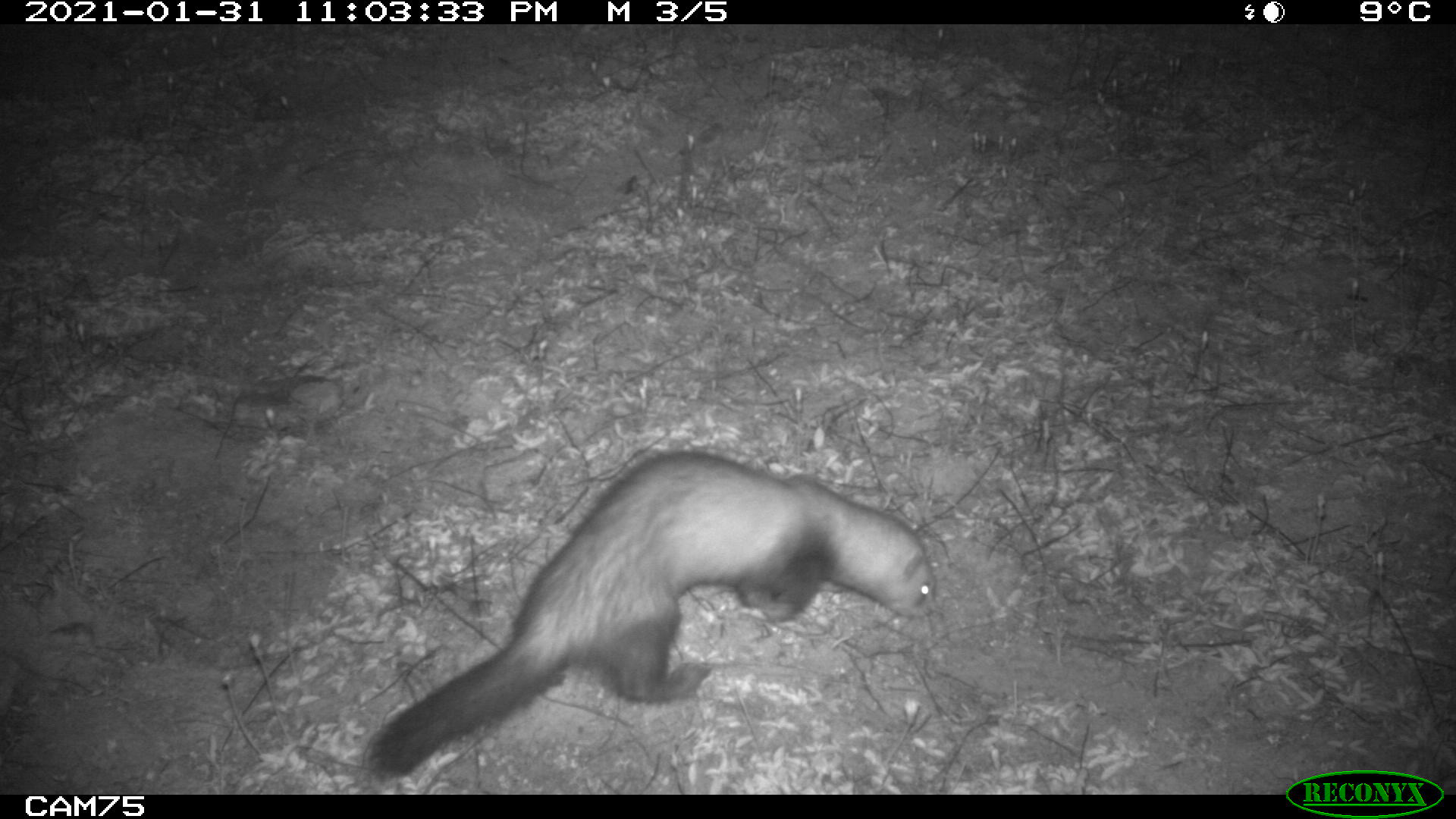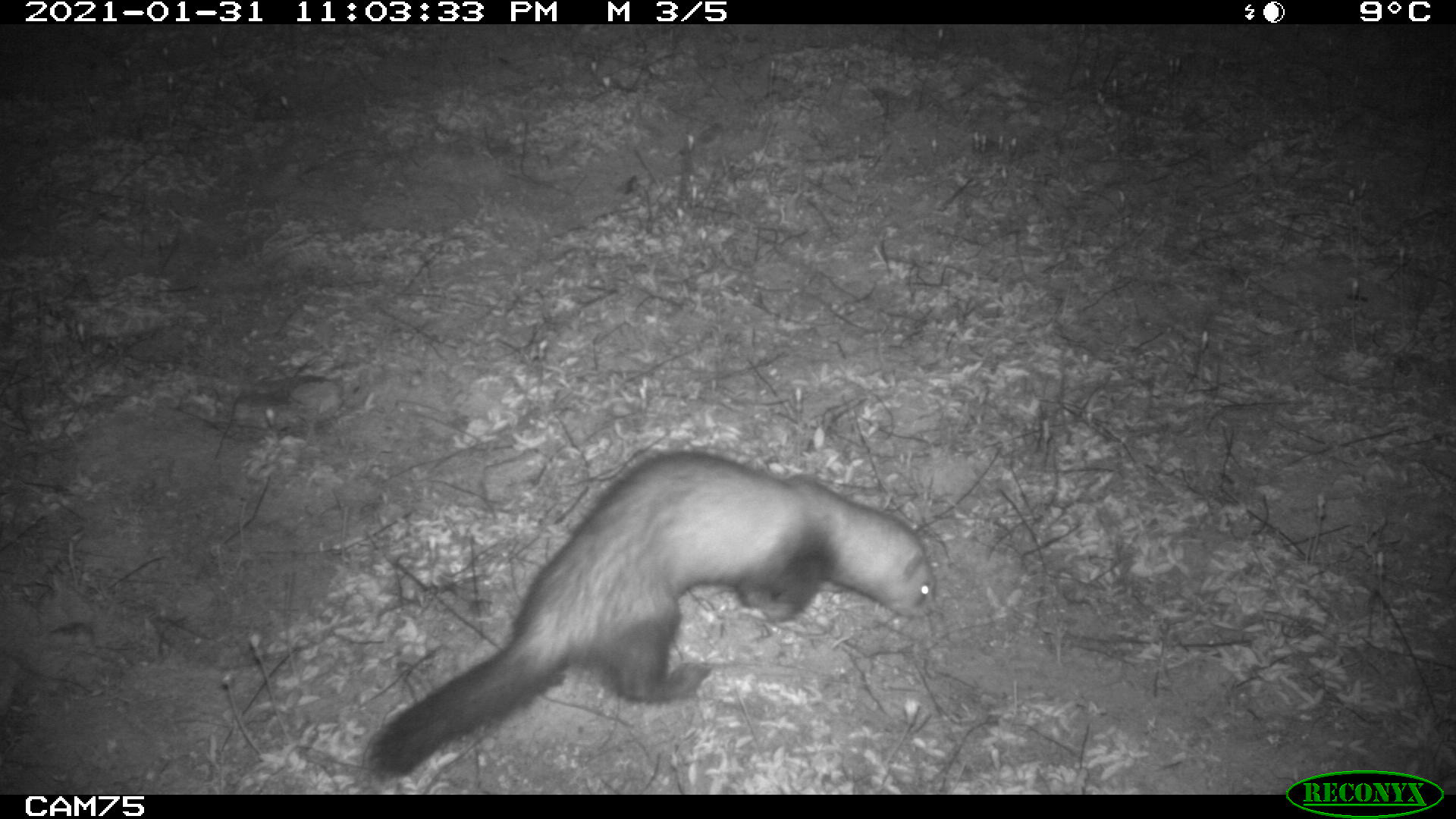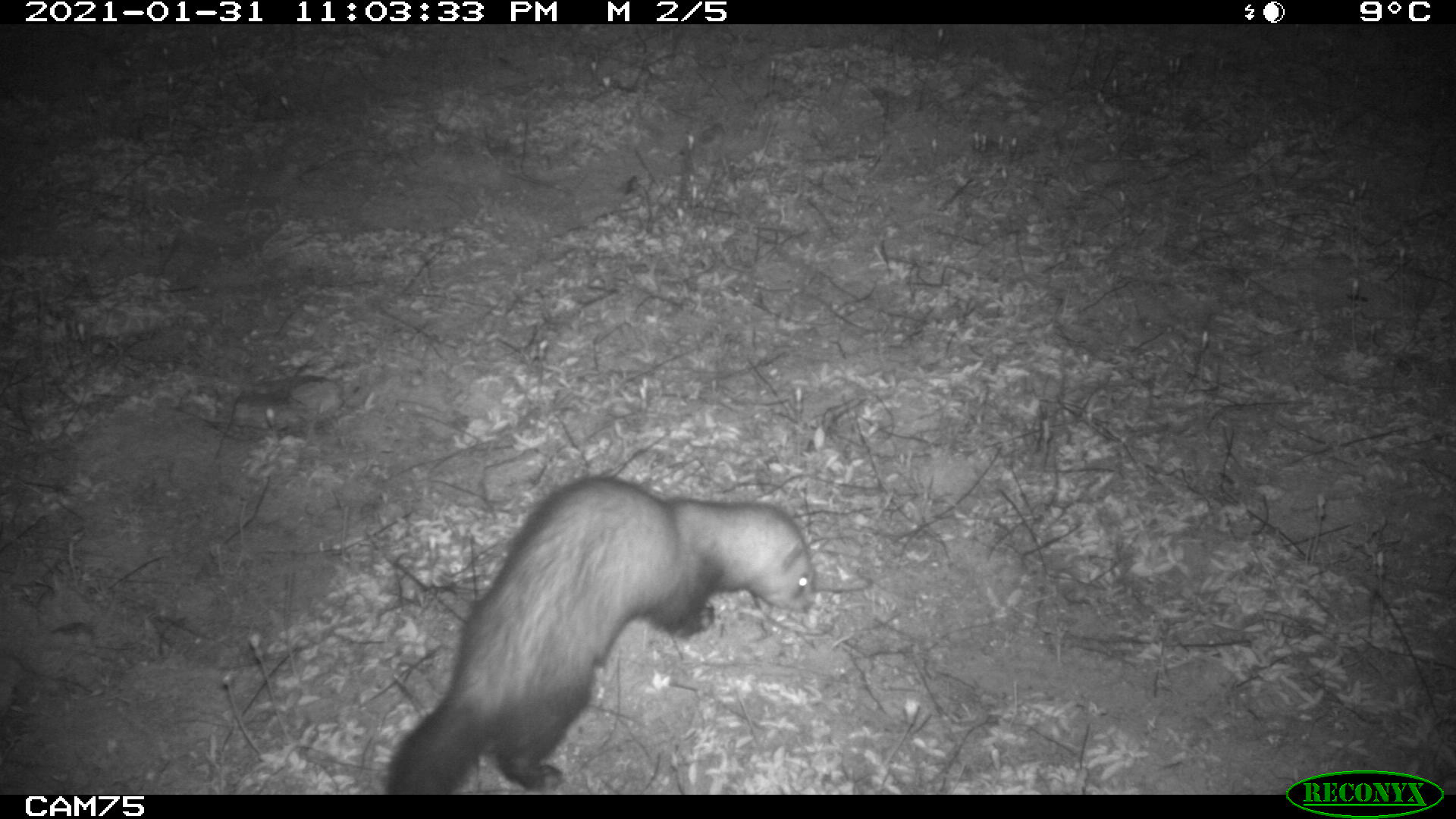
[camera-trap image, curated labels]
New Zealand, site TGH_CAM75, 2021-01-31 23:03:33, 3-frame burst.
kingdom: Animalia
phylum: Chordata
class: Mammalia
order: Carnivora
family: Mustelidae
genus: Mustela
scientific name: Mustela furo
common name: ferret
Ferret (Mustela furo).